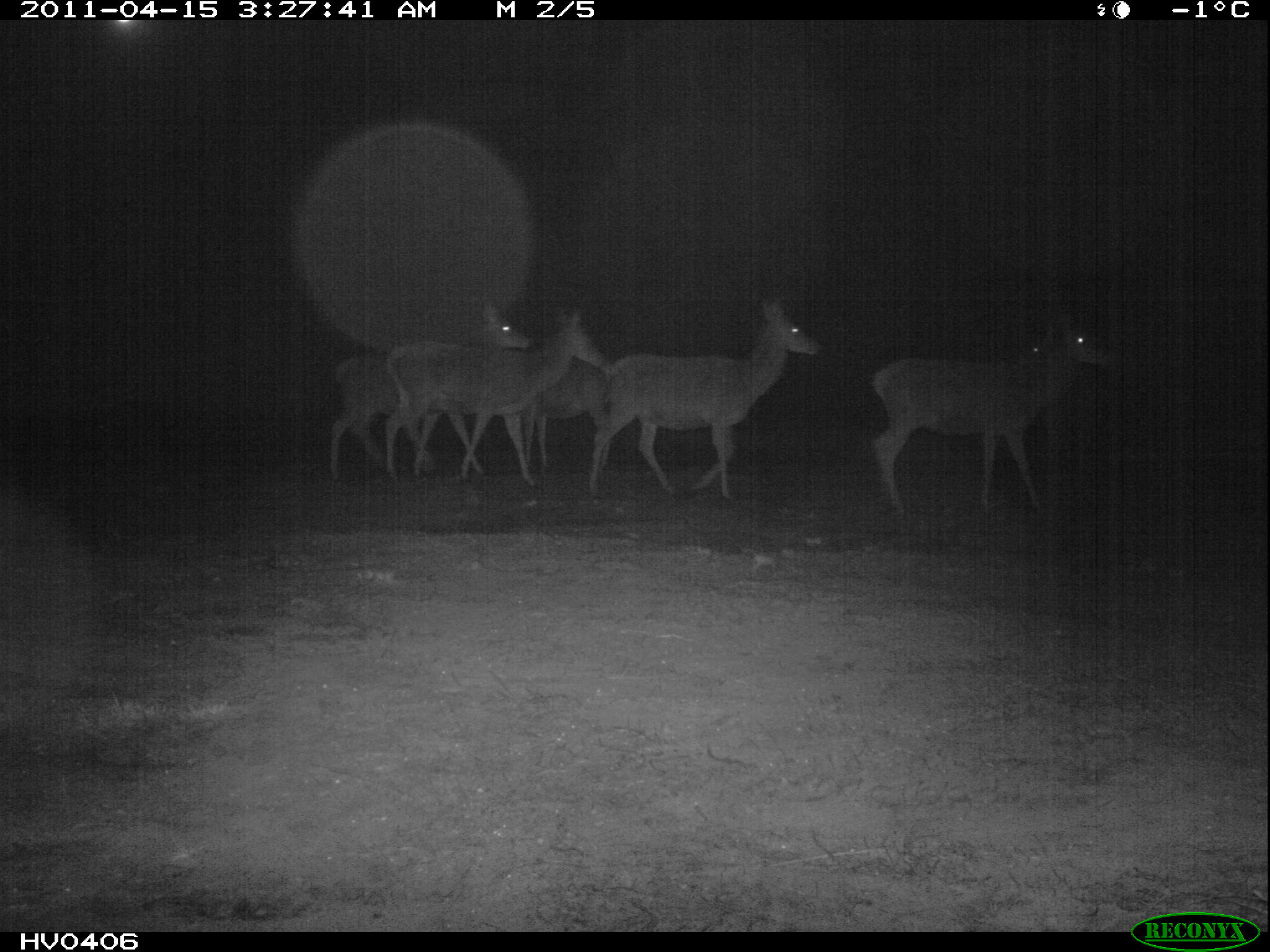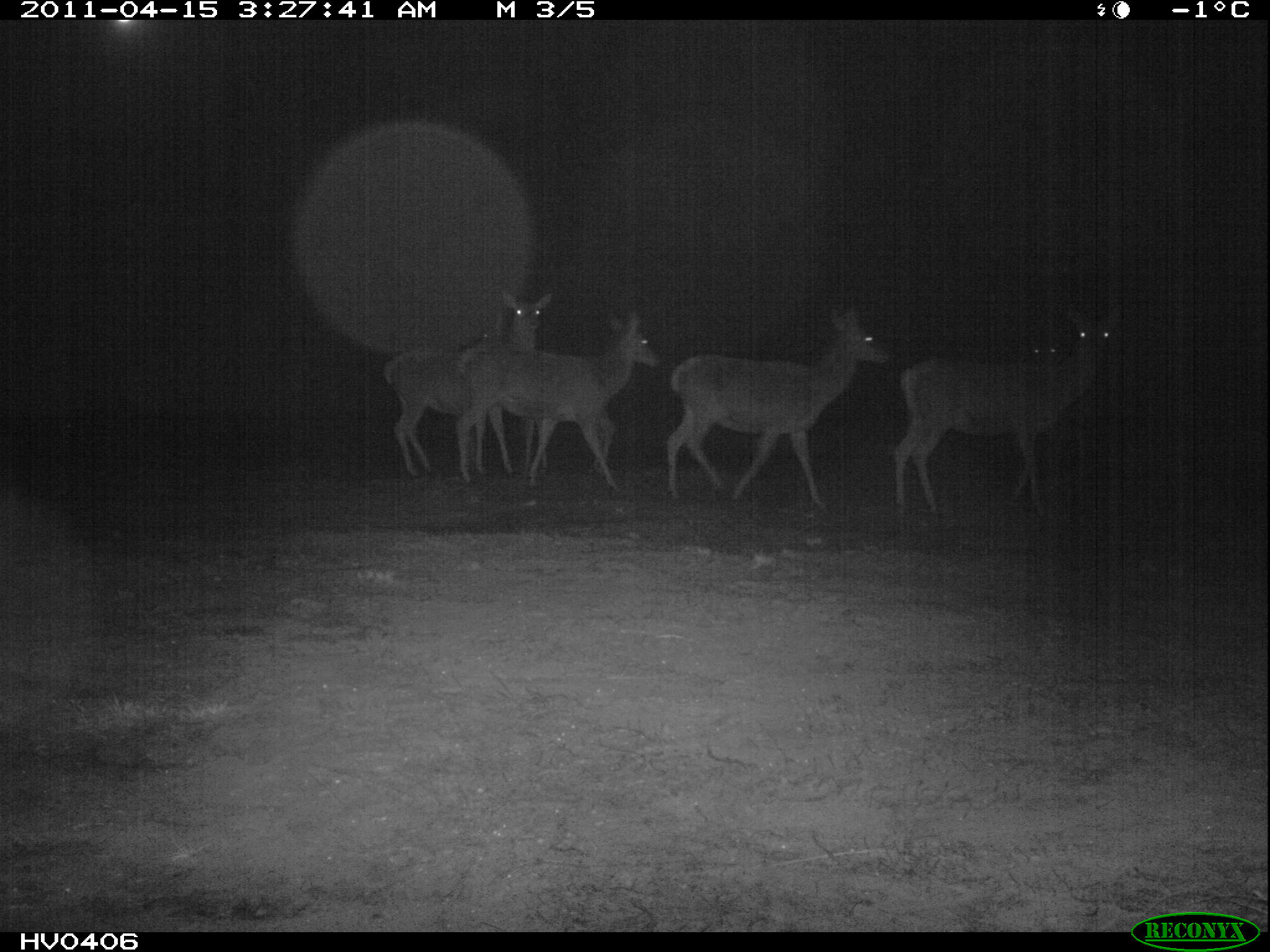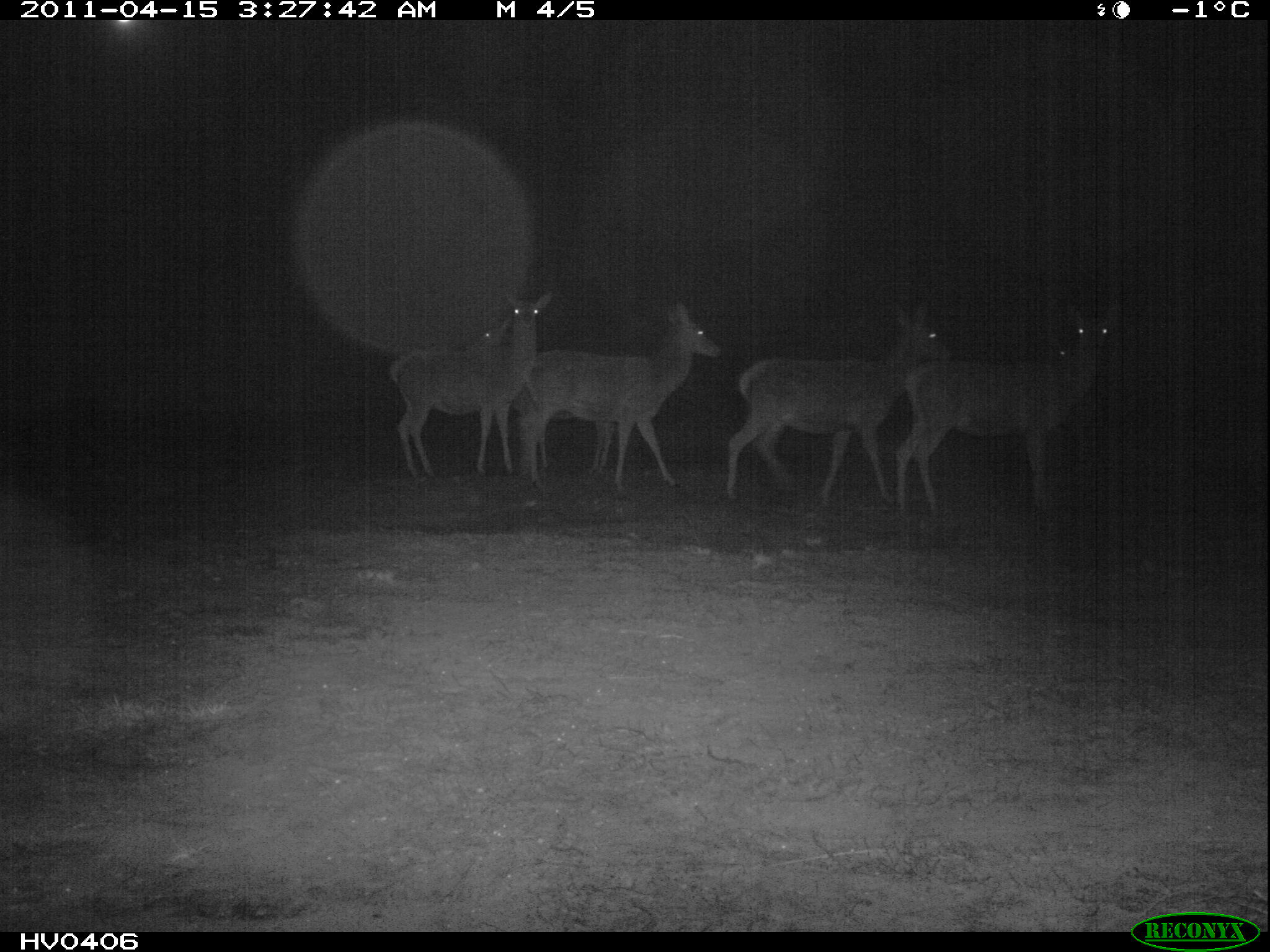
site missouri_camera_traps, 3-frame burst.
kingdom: Animalia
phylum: Chordata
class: Mammalia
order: Artiodactyla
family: Cervidae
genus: Cervus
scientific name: Cervus elaphus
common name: red deer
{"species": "red deer (Cervus elaphus)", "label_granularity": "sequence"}